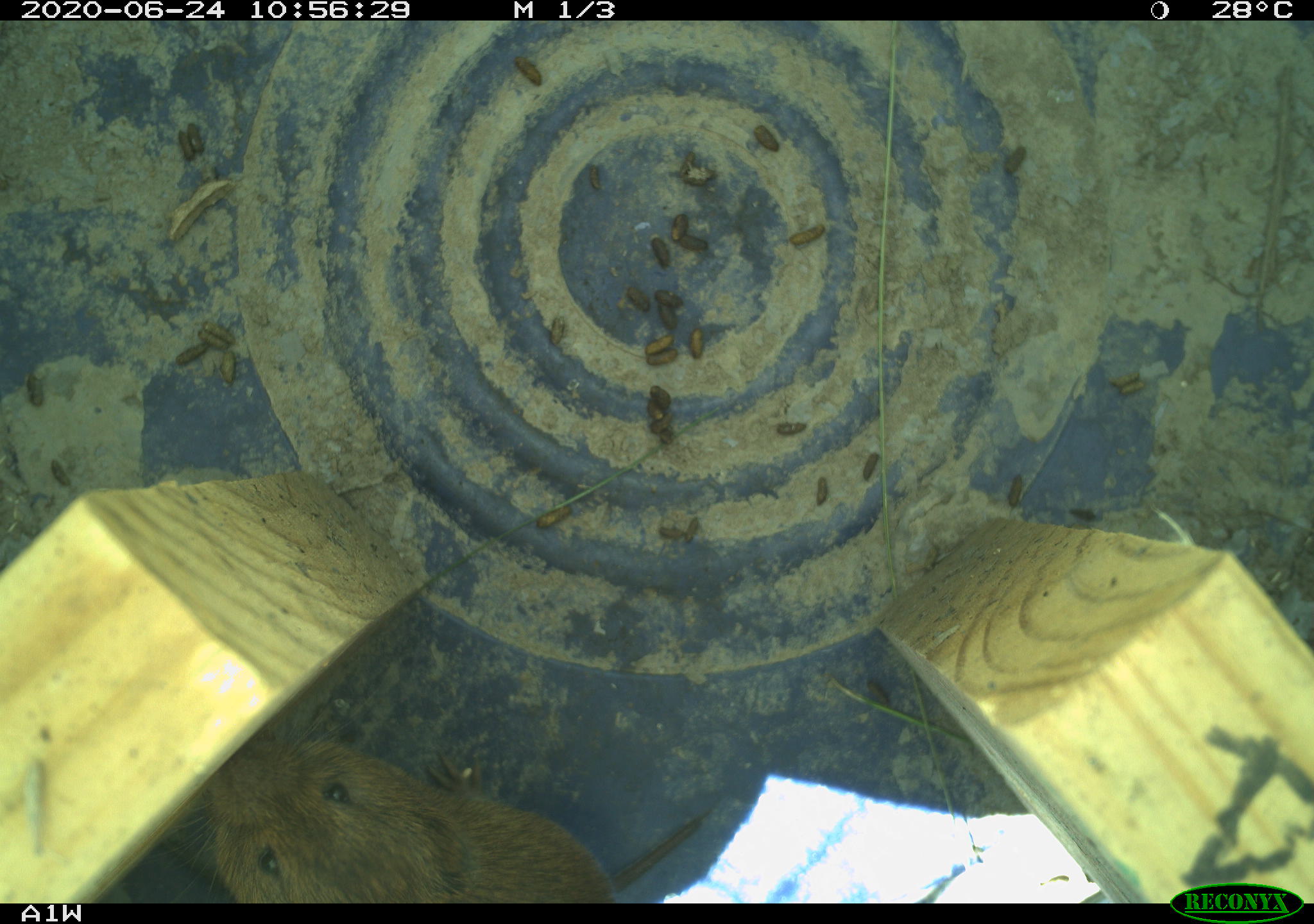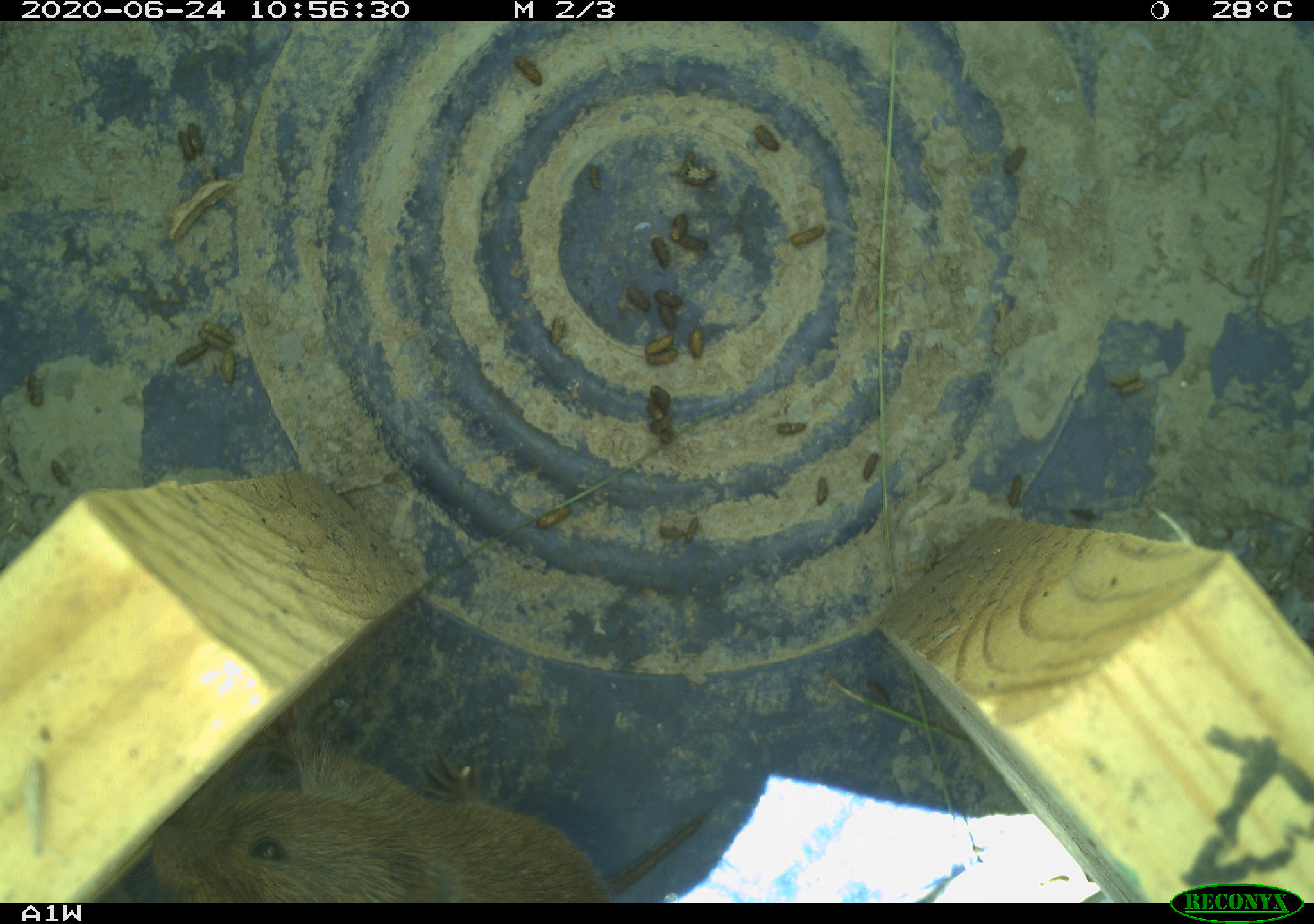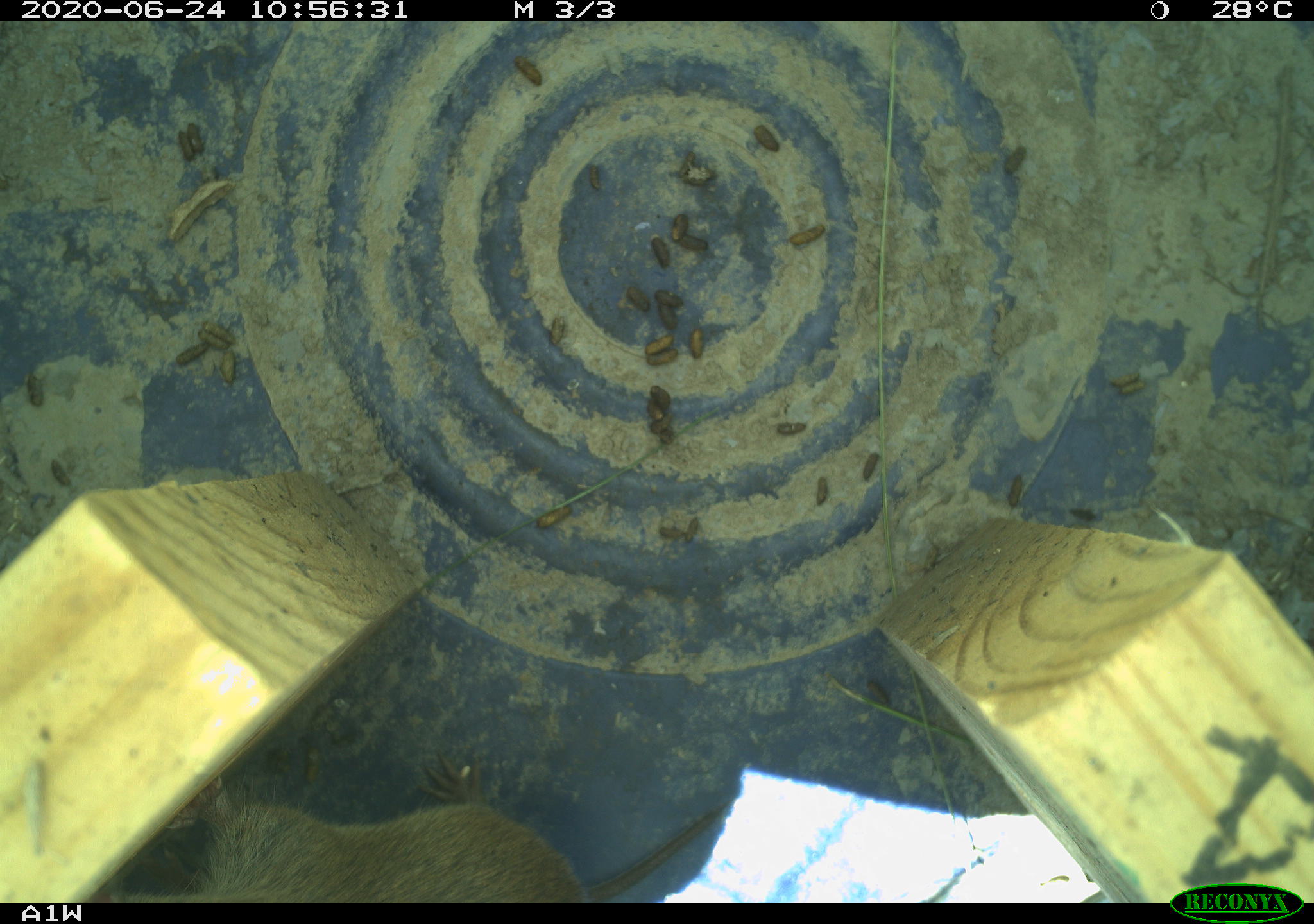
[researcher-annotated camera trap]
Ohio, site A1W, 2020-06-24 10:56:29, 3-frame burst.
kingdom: Animalia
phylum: Chordata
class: Mammalia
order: Rodentia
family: Cricetidae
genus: Microtus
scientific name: Microtus pennsylvanicus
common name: meadow vole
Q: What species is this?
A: Meadow vole (Microtus pennsylvanicus).